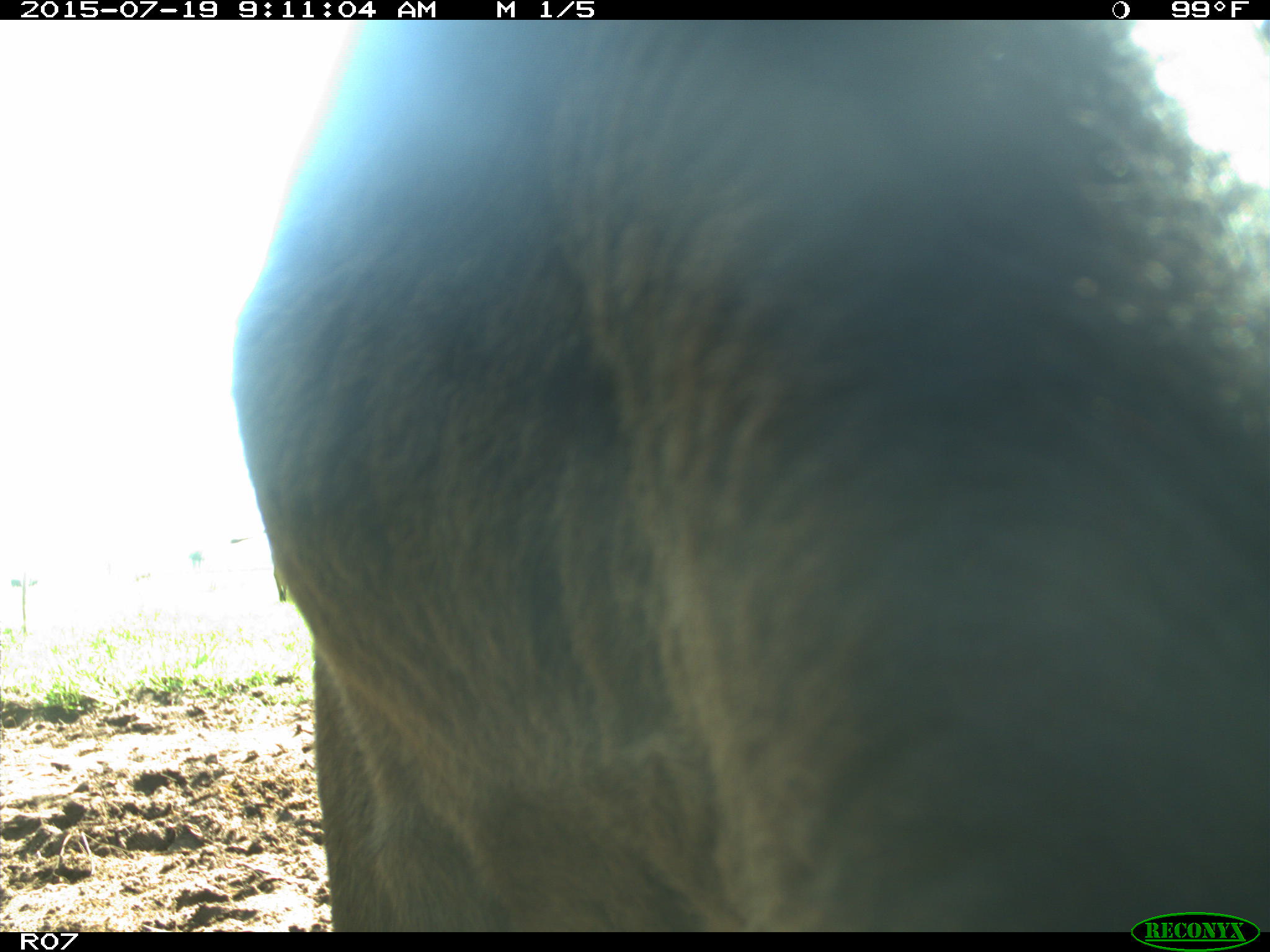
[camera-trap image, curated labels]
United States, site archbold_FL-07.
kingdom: Animalia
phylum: Chordata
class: Mammalia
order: Artiodactyla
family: Bovidae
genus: Bos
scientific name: Bos taurus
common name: domestic cow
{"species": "Bos taurus (domestic cow)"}